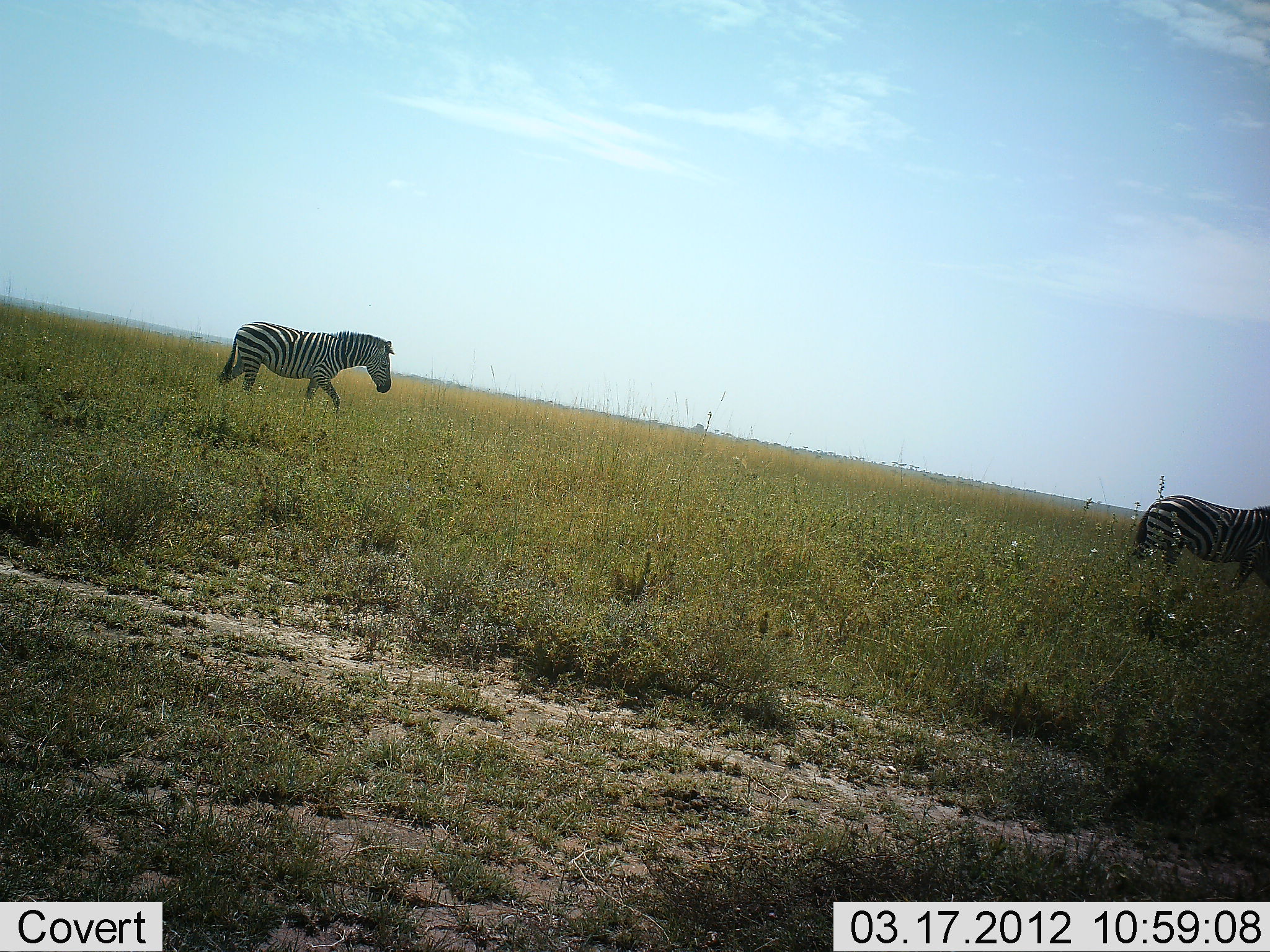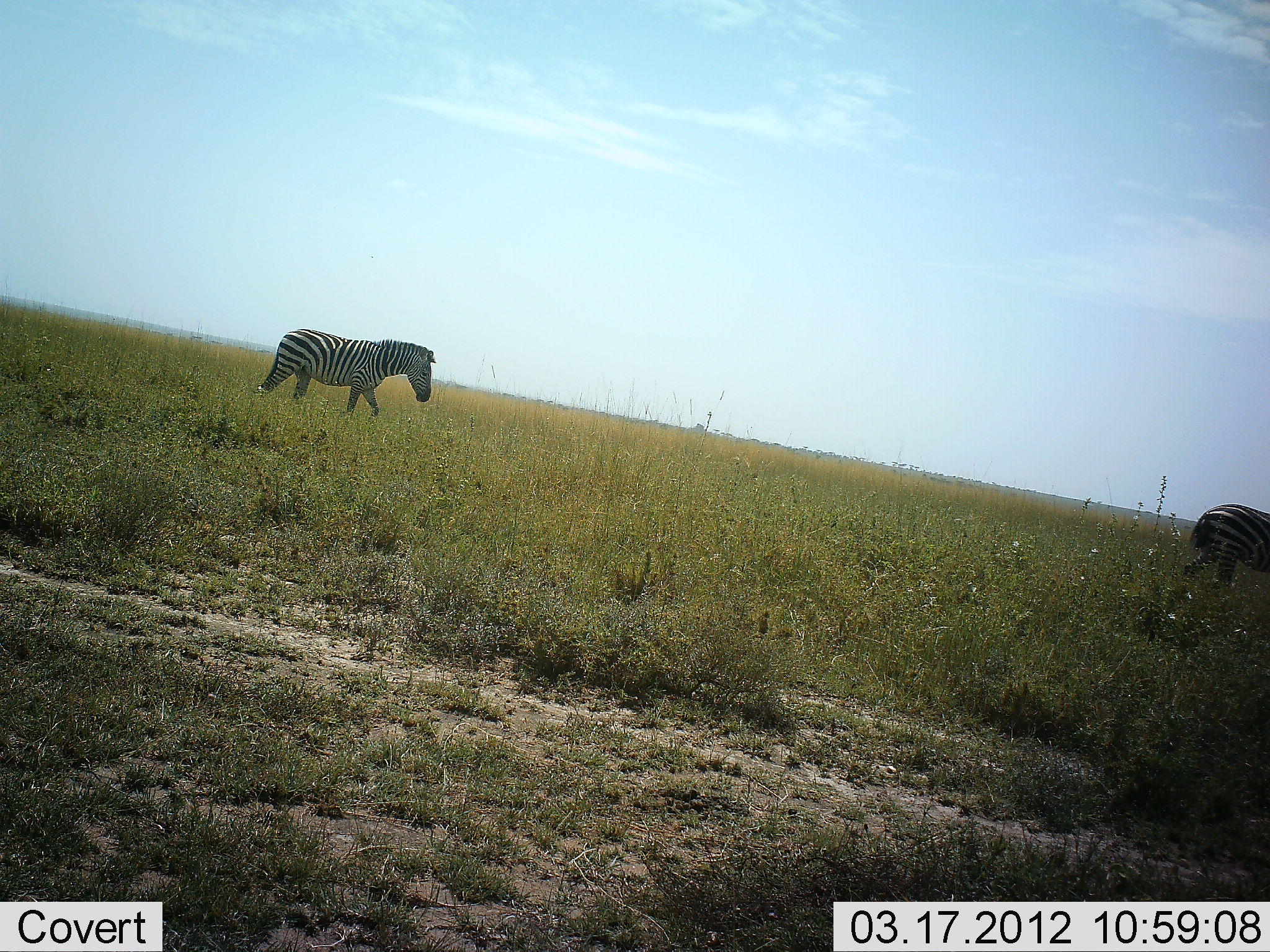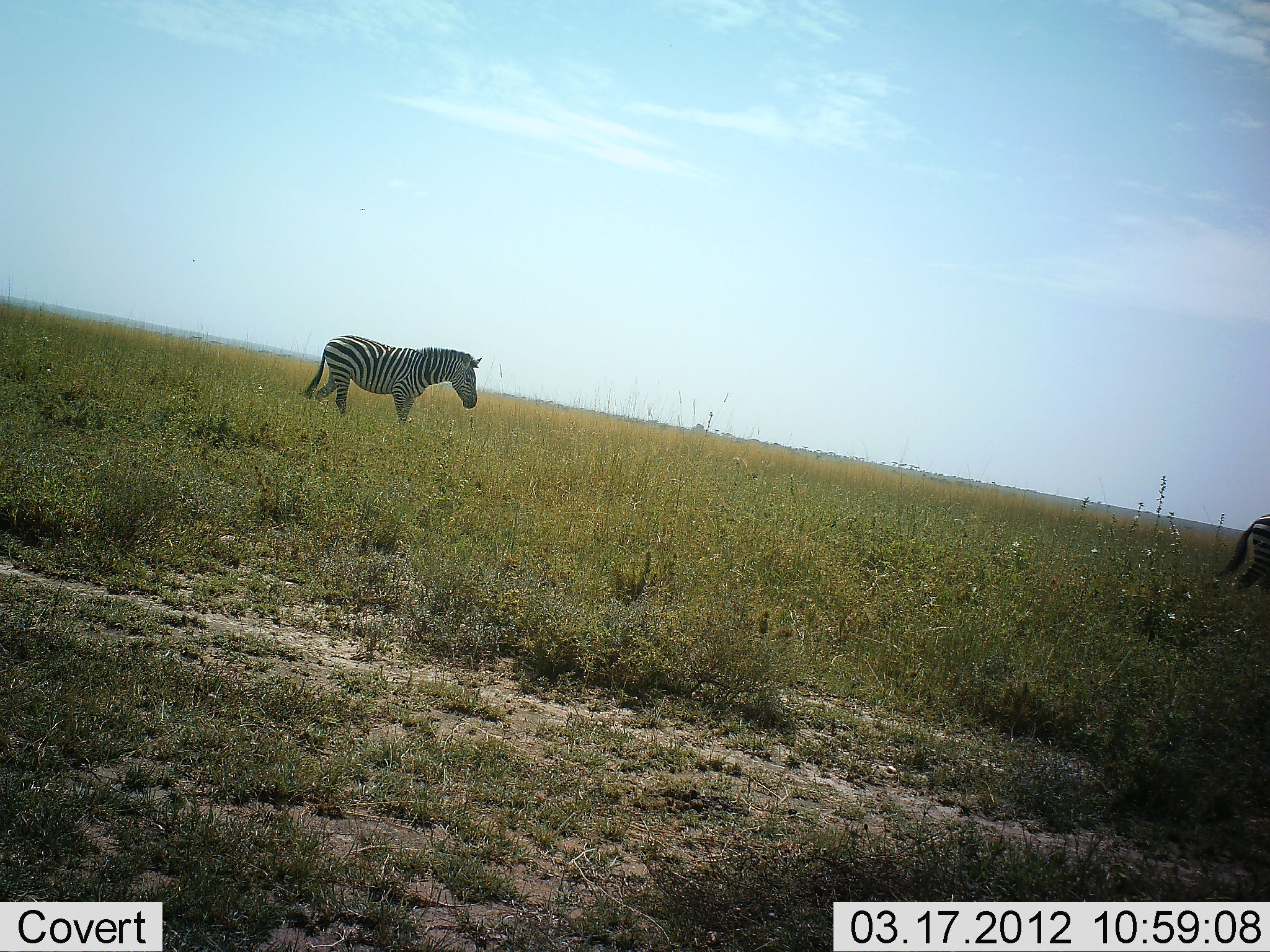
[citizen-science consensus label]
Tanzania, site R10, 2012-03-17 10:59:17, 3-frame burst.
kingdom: Animalia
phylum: Chordata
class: Mammalia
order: Perissodactyla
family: Equidae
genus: Equus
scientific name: Equus quagga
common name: plains zebra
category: zebra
Zebra (plains zebra) (Equus quagga), count 2. Behavior (volunteer vote fractions): standing 5%, resting 0%, moving 100%, interacting 0%. Young present (vote fraction): 0%. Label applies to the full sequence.